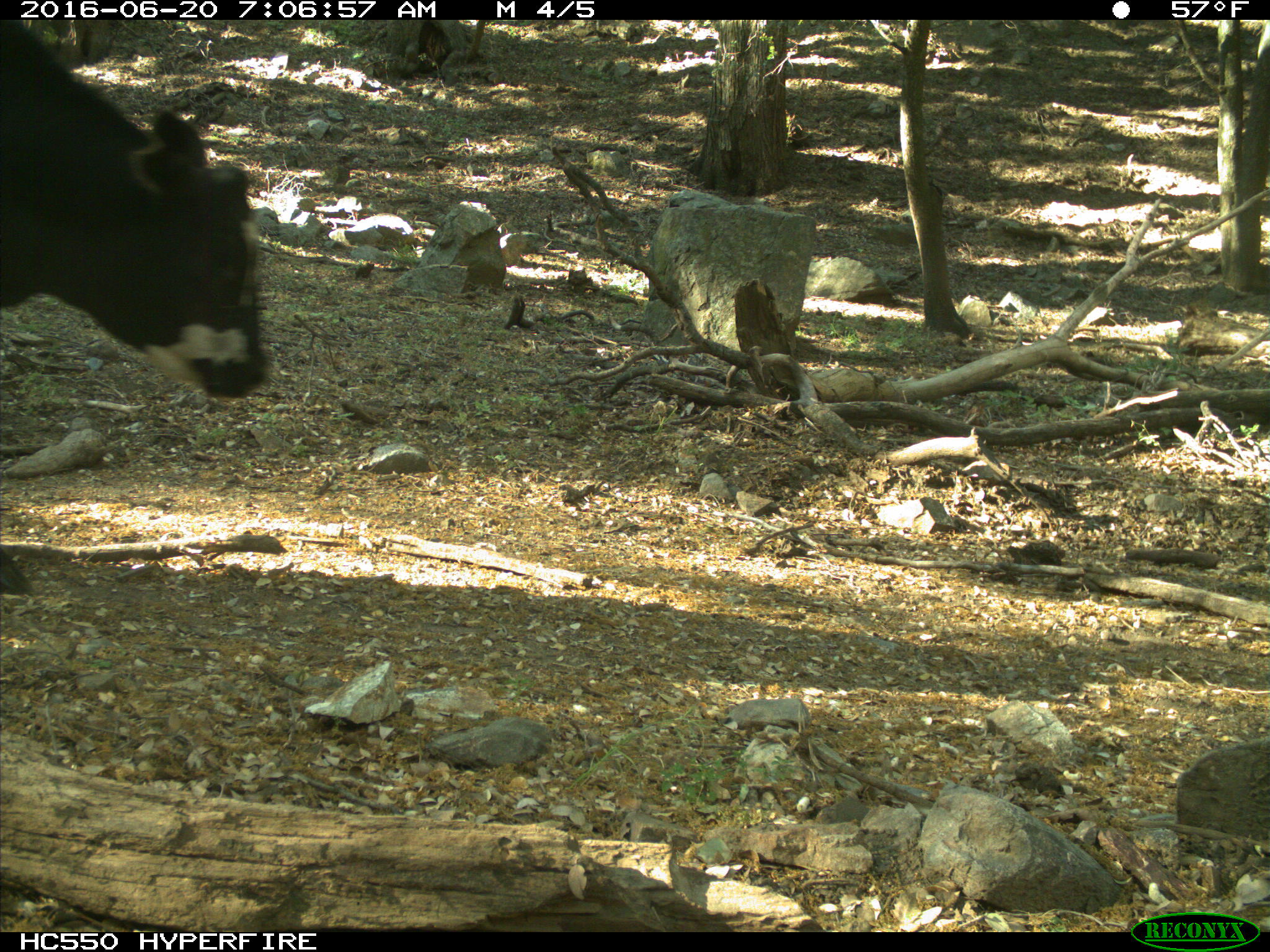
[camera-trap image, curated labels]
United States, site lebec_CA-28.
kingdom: Animalia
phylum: Chordata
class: Mammalia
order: Artiodactyla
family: Bovidae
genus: Bos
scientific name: Bos taurus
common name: domestic cow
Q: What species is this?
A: Bos taurus (domestic cow).